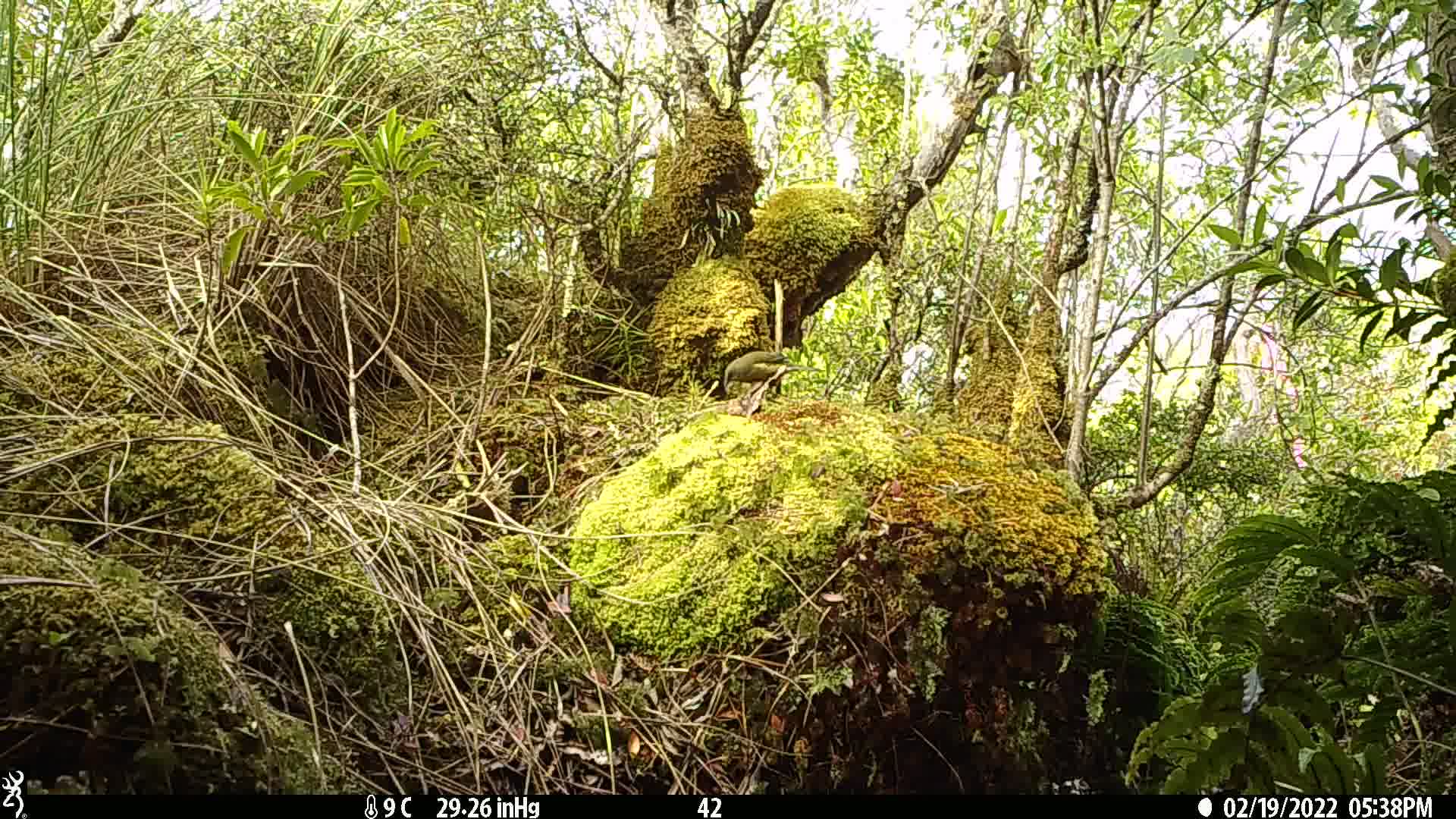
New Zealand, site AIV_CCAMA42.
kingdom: Animalia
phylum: Chordata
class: Aves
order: Passeriformes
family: Meliphagidae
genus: Anthornis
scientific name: Anthornis melanura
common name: new zealand bellbird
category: bellbird